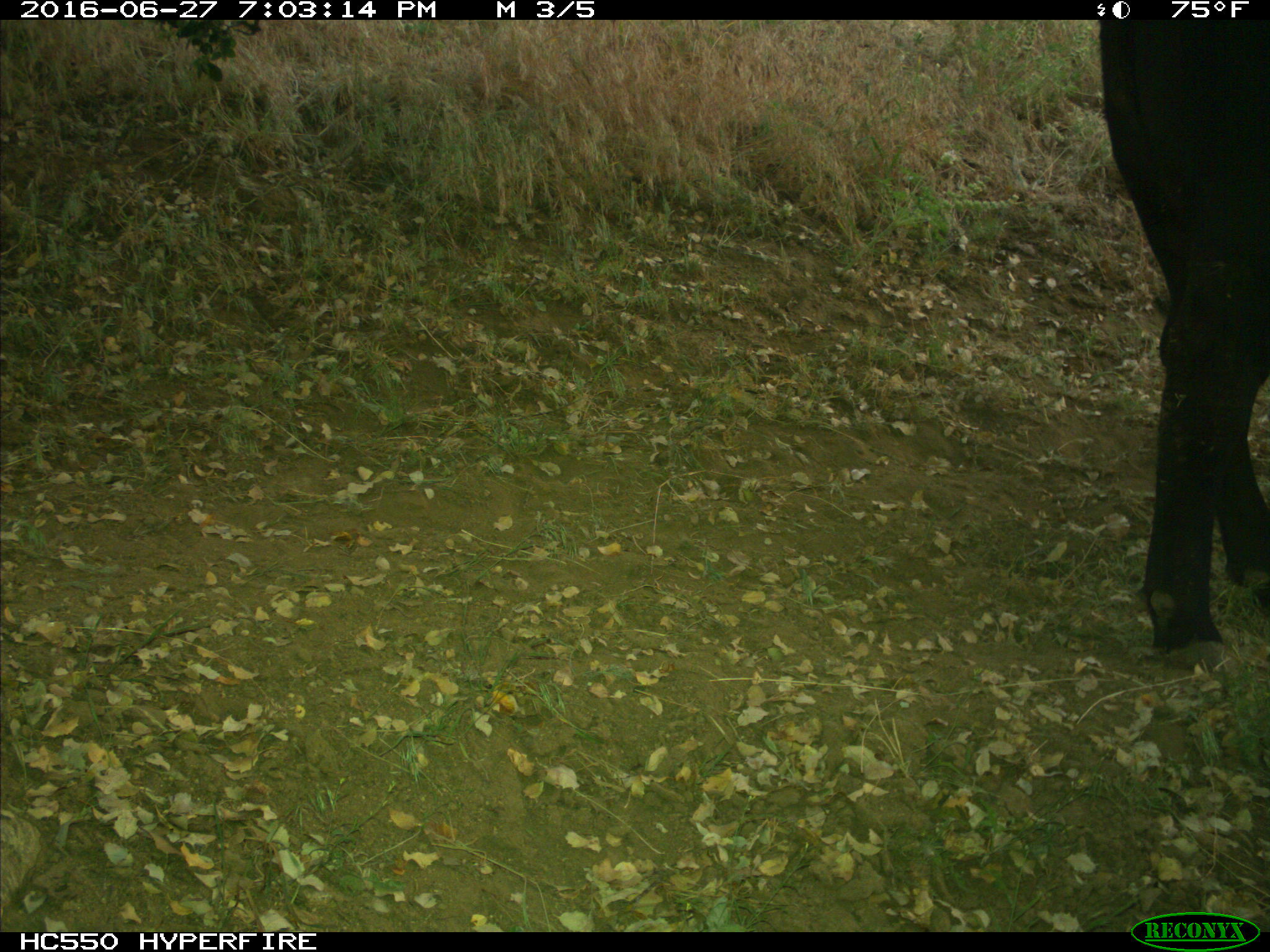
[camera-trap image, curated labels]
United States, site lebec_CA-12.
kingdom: Animalia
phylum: Chordata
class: Mammalia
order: Artiodactyla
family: Bovidae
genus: Bos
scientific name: Bos taurus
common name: domestic cow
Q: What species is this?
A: Bos taurus (domestic cow).